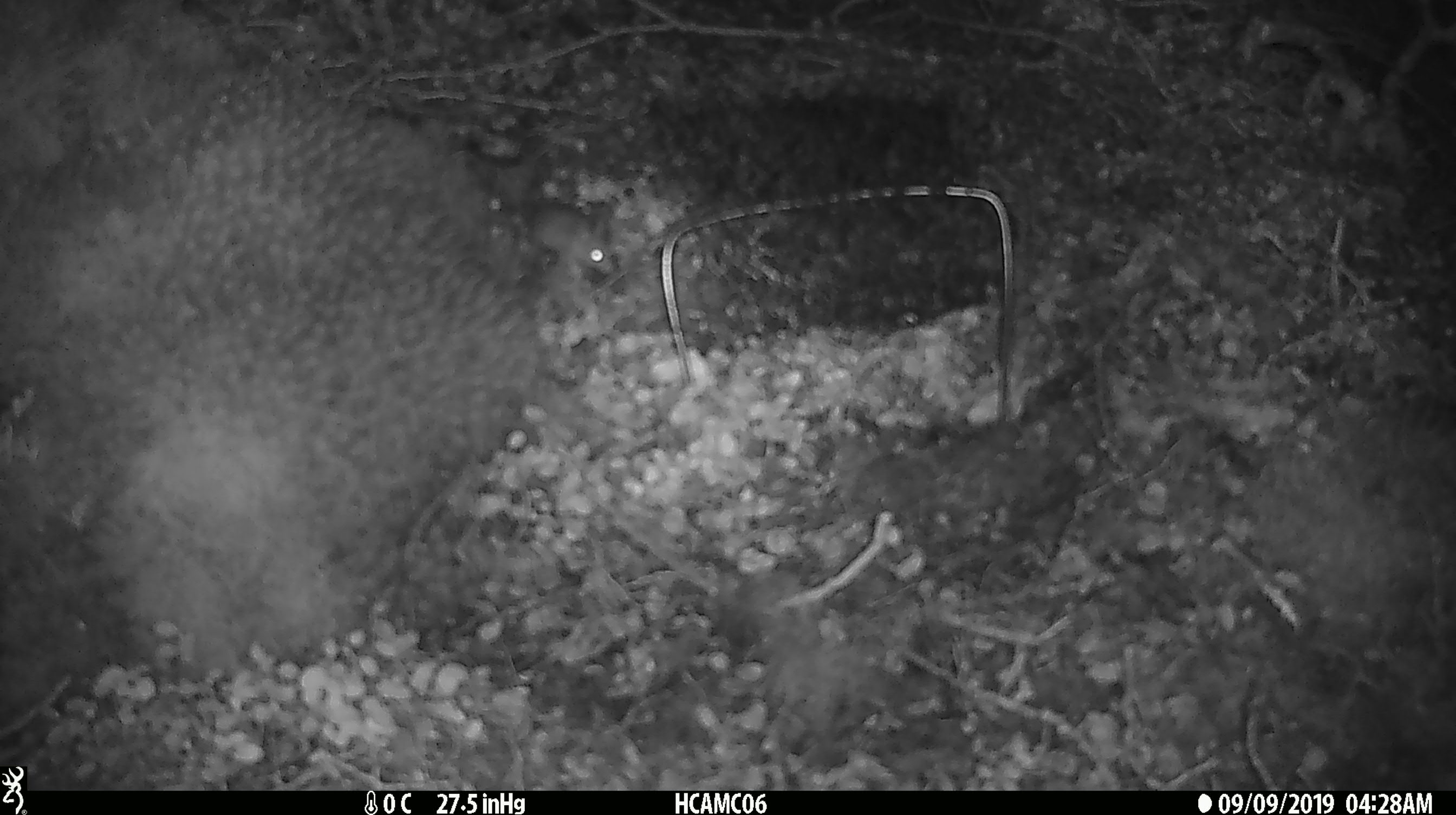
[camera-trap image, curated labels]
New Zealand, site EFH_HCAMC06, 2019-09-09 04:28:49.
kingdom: Animalia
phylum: Chordata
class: Mammalia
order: Rodentia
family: Muridae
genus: Mus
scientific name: Mus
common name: mouse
Mouse (Mus).